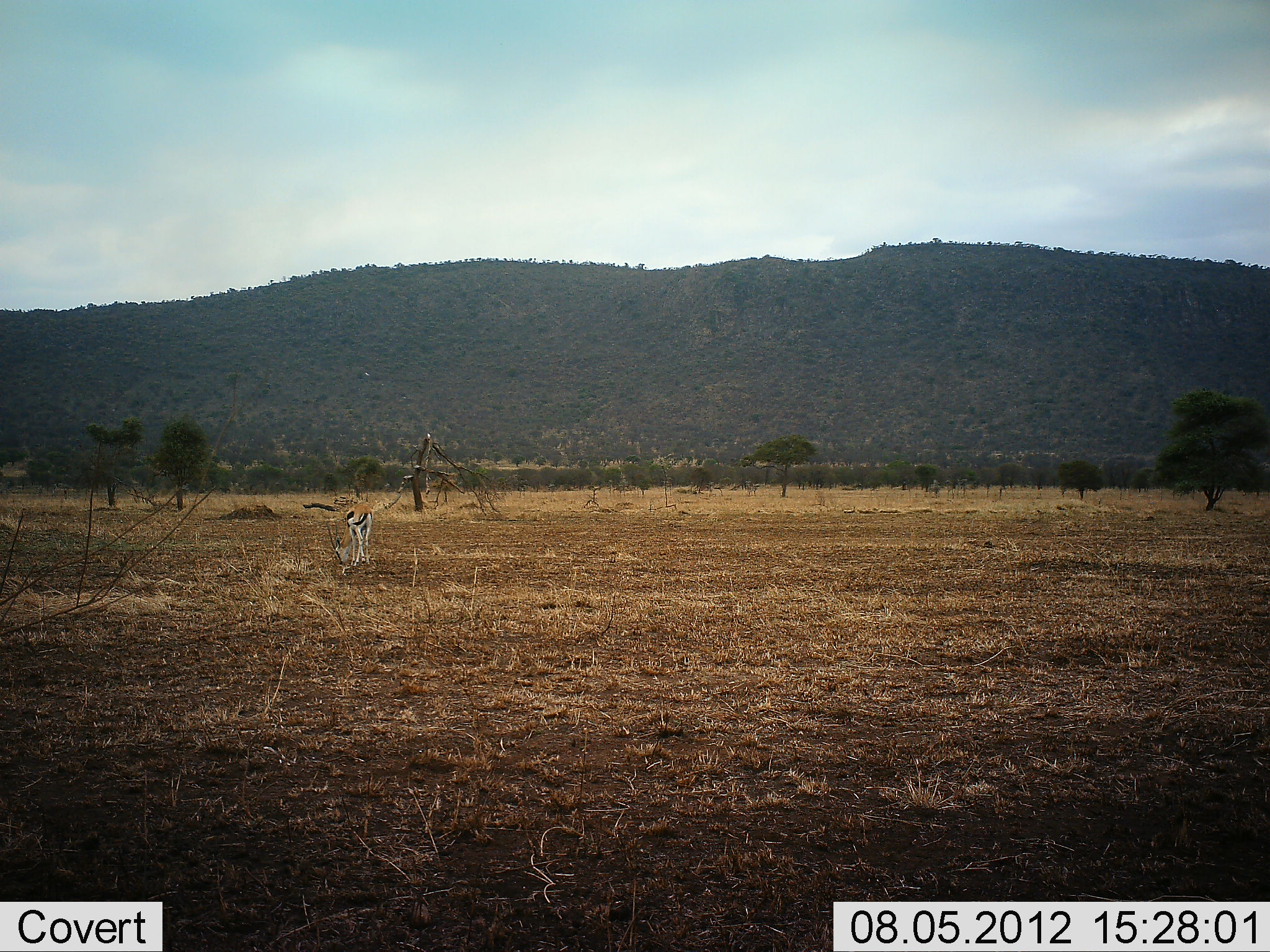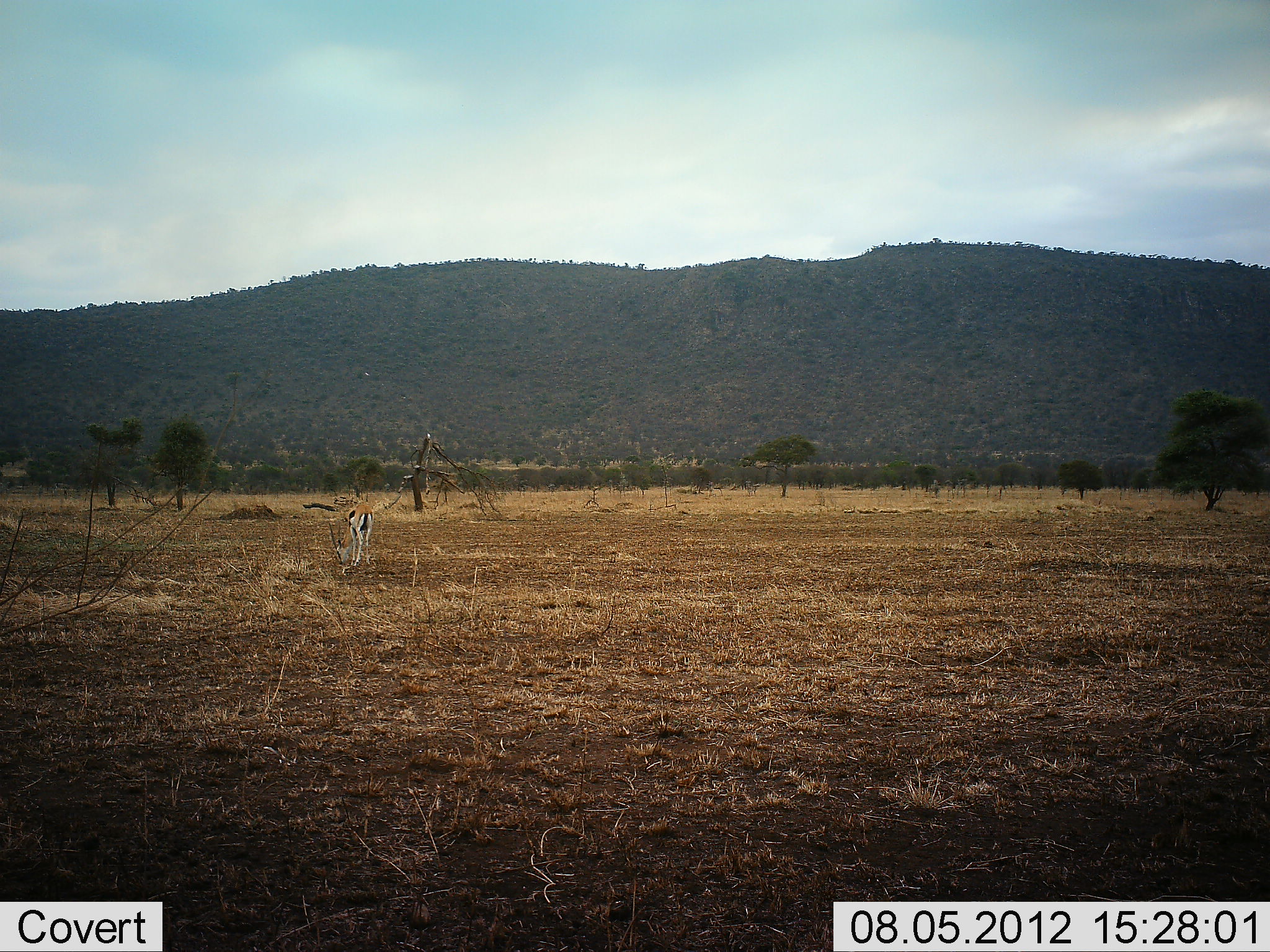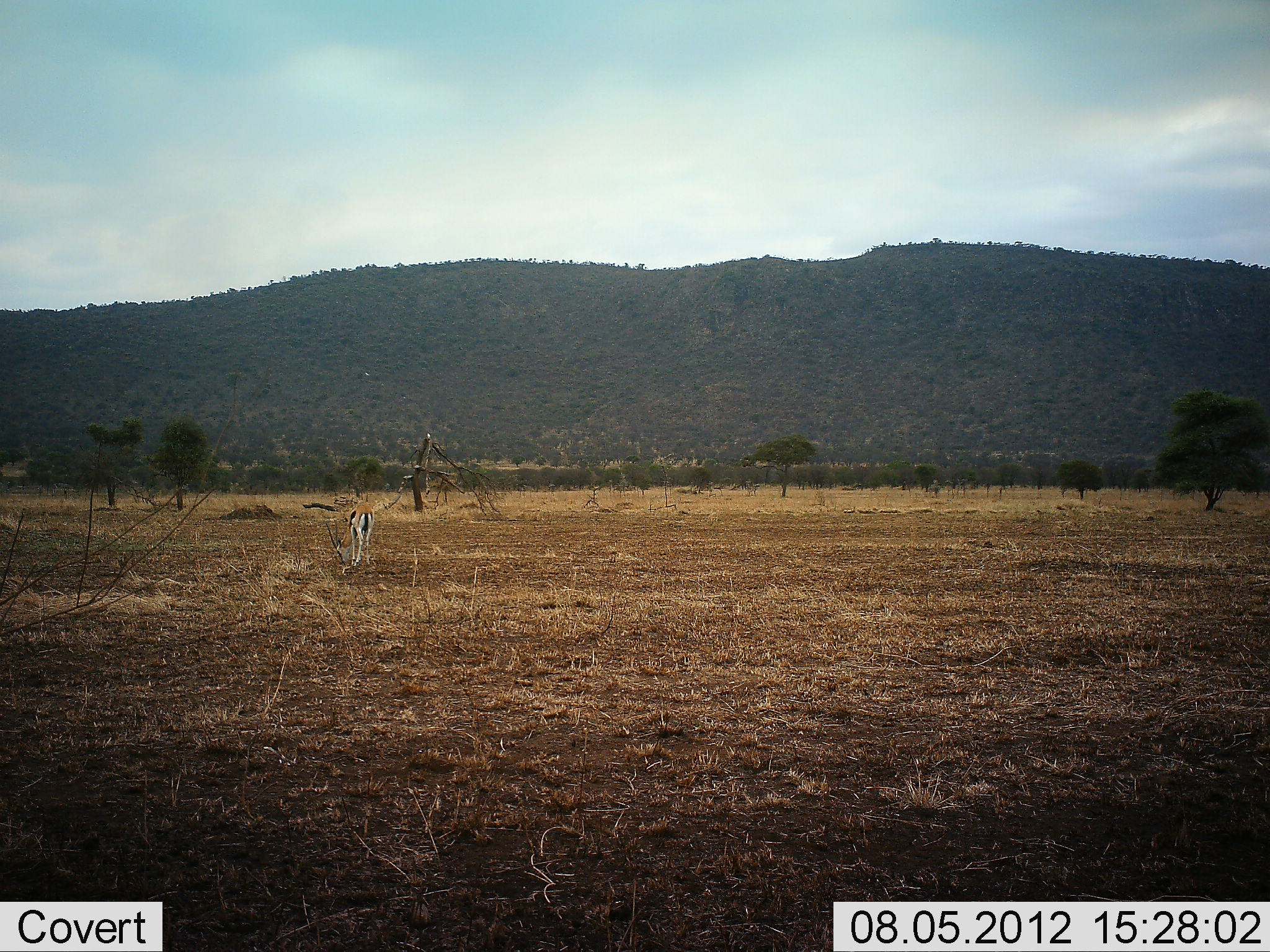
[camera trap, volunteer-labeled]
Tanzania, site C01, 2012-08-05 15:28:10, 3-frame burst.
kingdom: Animalia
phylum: Chordata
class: Mammalia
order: Artiodactyla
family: Bovidae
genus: Eudorcas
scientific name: Eudorcas thomsonii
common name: thomson's gazelle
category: gazellethomsons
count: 1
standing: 20%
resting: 0%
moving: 0%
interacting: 0%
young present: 0%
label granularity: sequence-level